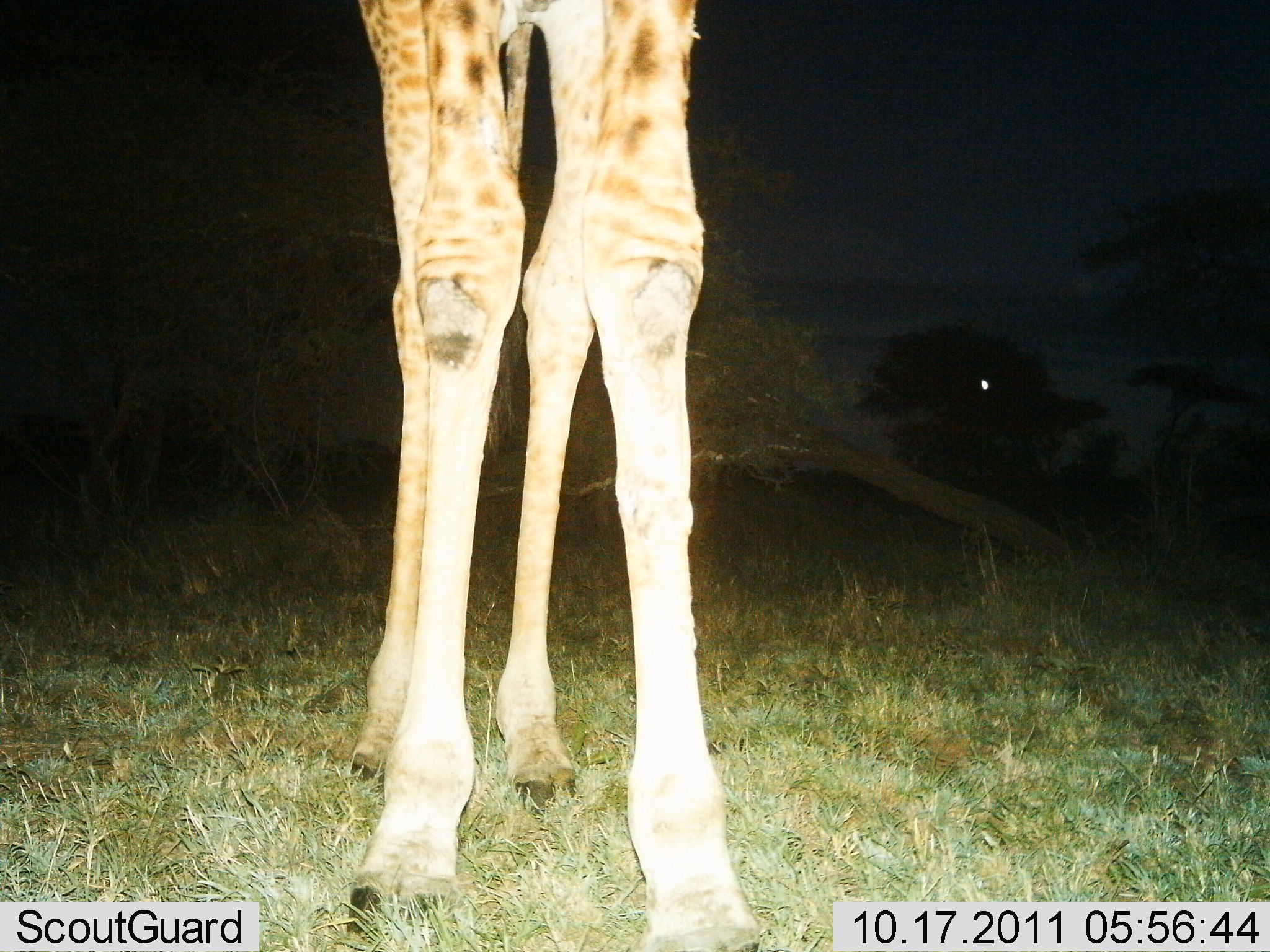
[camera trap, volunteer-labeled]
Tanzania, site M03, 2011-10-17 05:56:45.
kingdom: Animalia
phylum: Chordata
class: Mammalia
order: Artiodactyla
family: Giraffidae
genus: Giraffa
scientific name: Giraffa camelopardalis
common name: giraffe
Giraffe (Giraffa camelopardalis), count 1. Behavior (volunteer vote fractions): standing 100%, resting 0%, moving 0%, interacting 0%. Young present (vote fraction): 0%. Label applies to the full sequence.